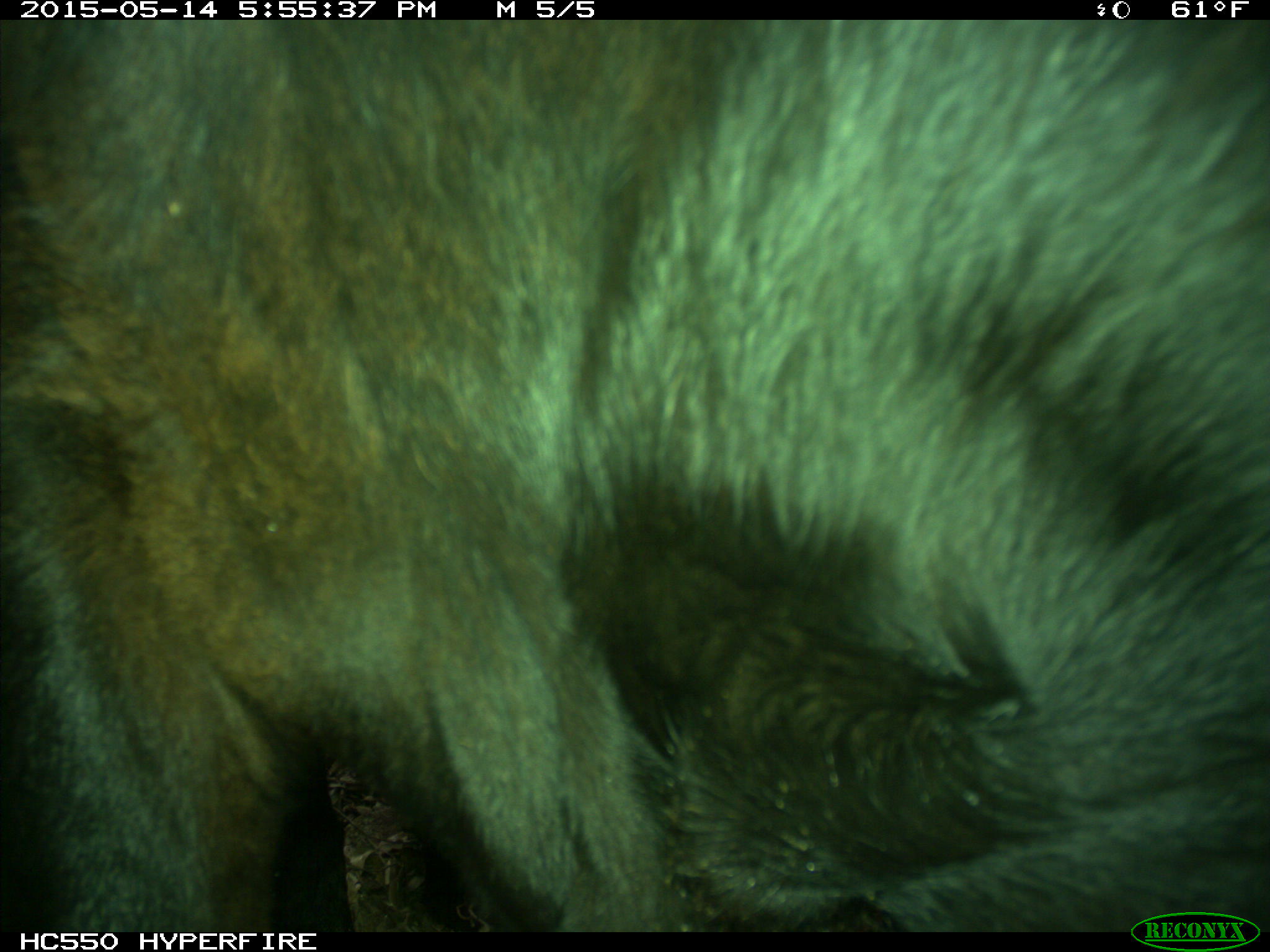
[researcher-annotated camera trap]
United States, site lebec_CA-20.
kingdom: Animalia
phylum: Chordata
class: Mammalia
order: Artiodactyla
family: Bovidae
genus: Bos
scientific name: Bos taurus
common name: domestic cow